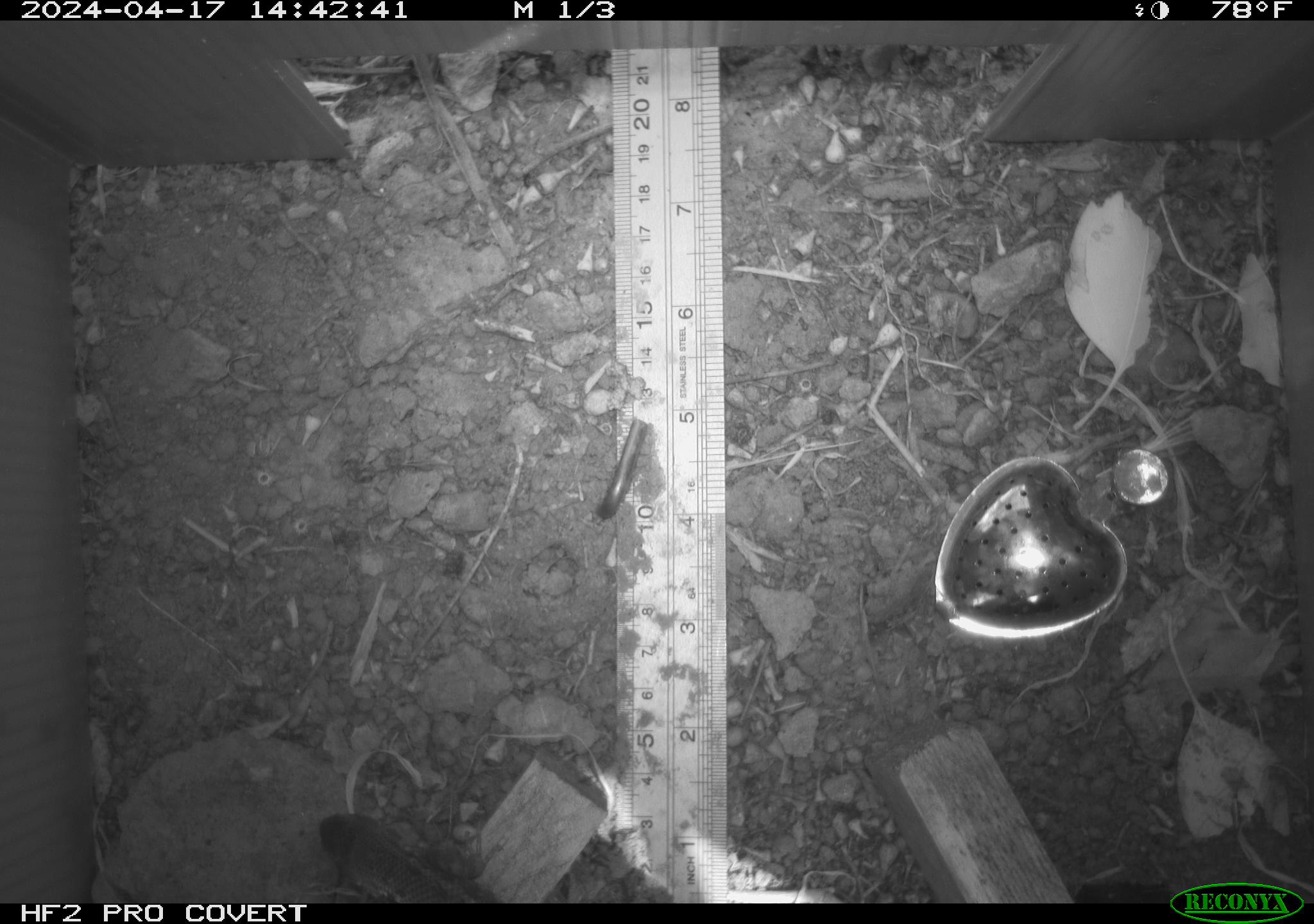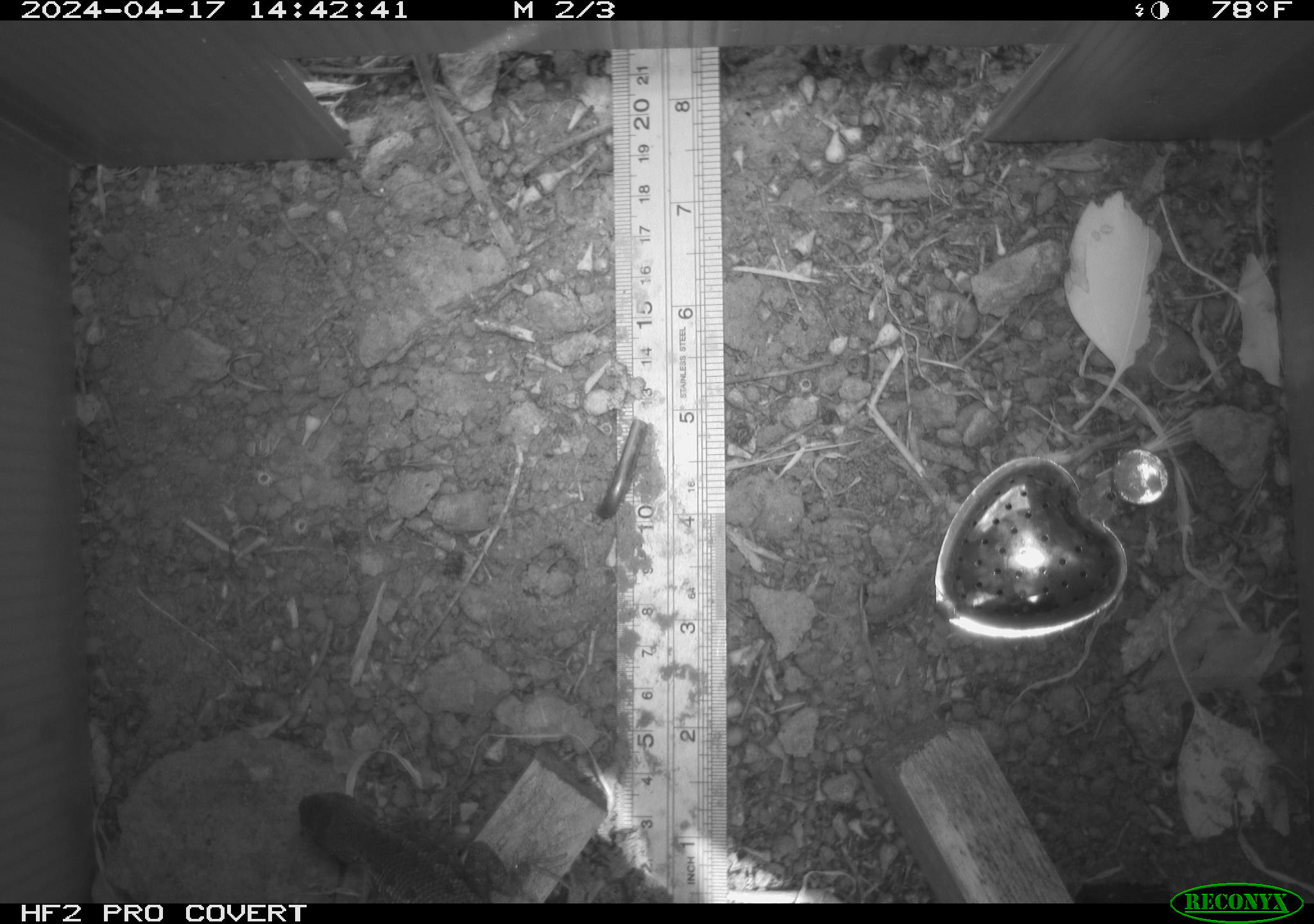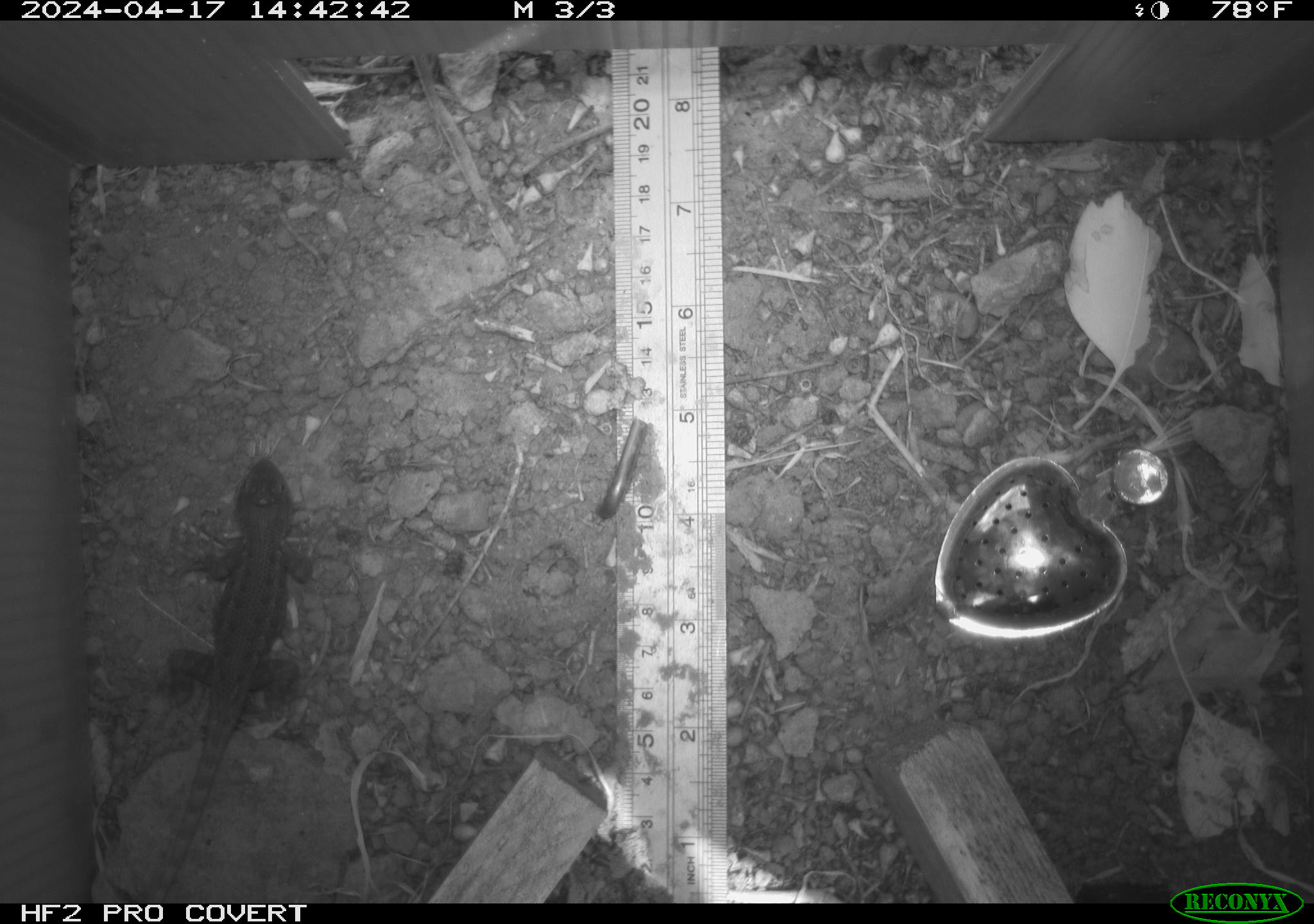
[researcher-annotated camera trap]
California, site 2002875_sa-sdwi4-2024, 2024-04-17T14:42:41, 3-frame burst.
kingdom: Animalia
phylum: Chordata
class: Reptilia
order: Squamata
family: Phrynosomatidae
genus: Sceloporus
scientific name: Sceloporus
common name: spiny lizards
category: sceloporus species